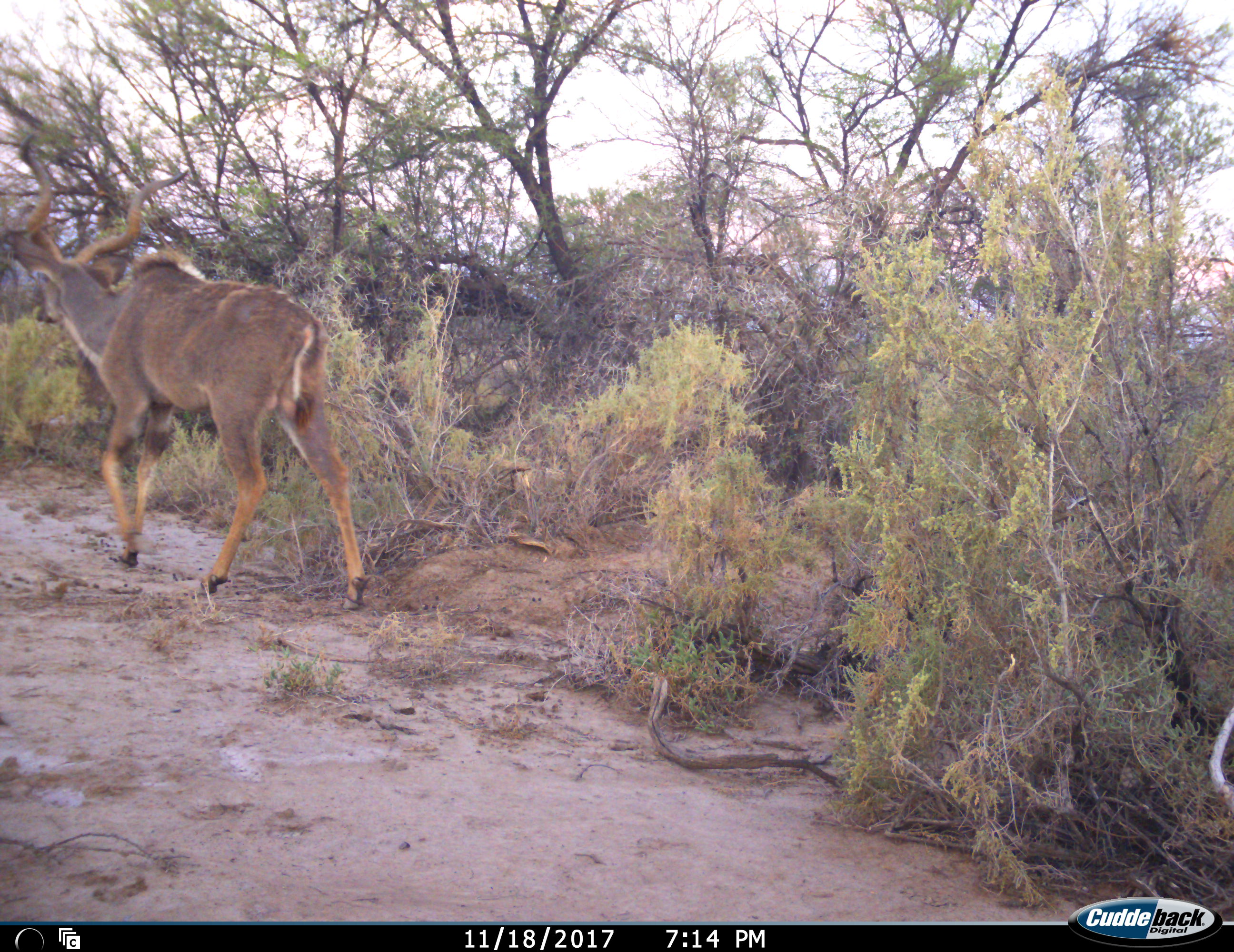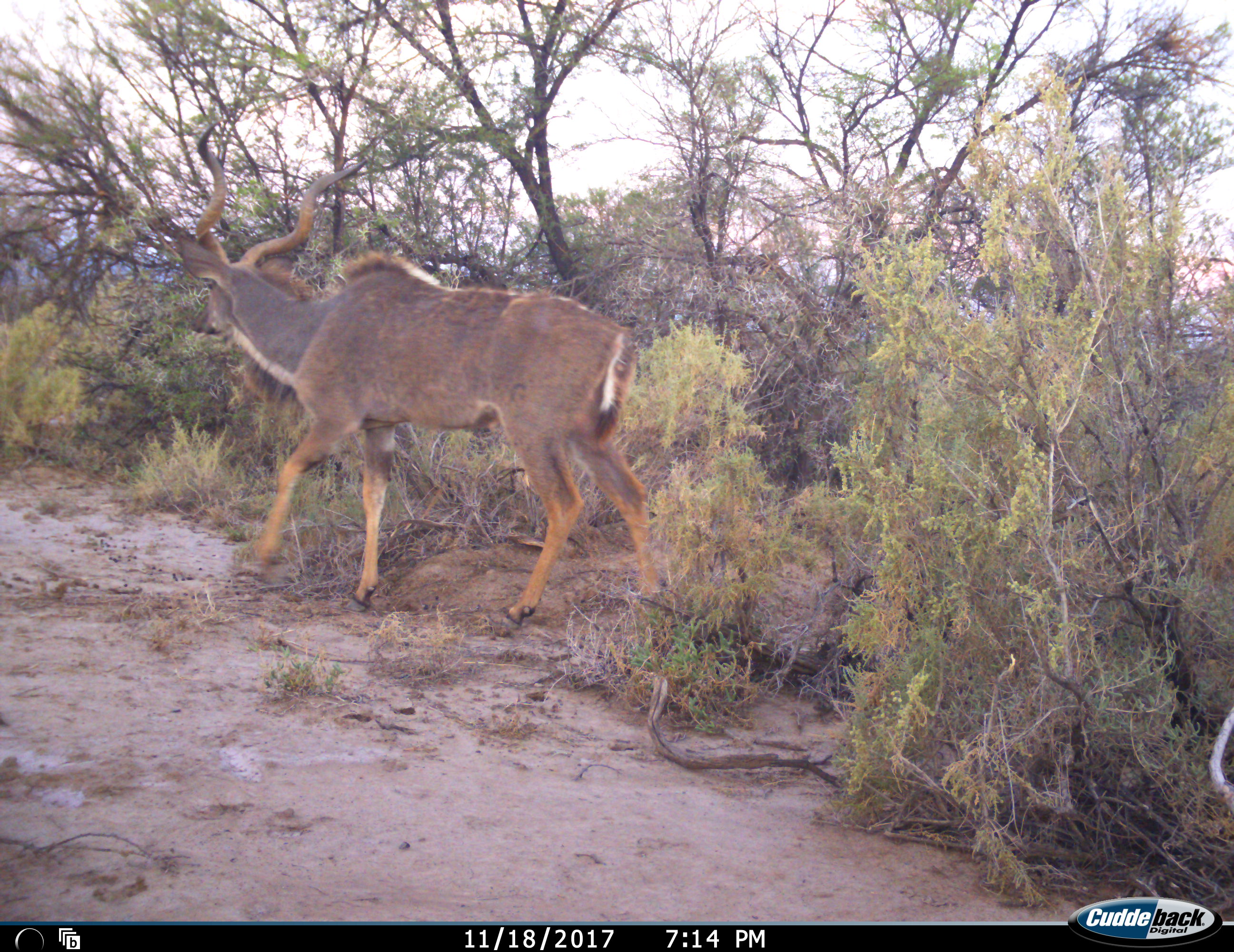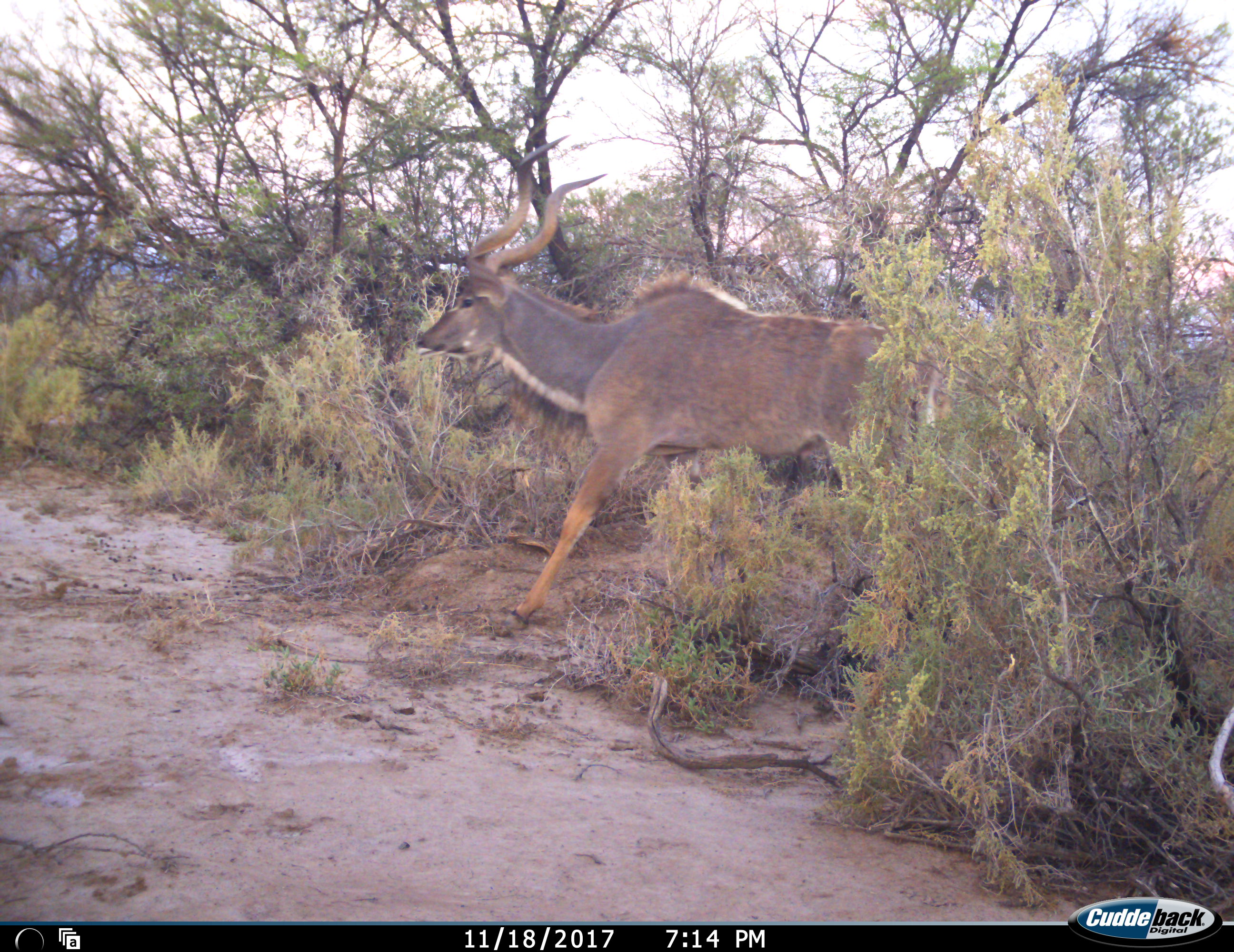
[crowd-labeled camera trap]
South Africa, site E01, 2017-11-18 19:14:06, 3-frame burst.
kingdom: Animalia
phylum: Chordata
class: Mammalia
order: Artiodactyla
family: Bovidae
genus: Tragelaphus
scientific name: Tragelaphus strepsiceros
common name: greater kudu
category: kudu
Kudu (greater kudu) (Tragelaphus strepsiceros), count 1. Behavior (volunteer vote fractions): standing 0%, resting 0%, moving 100%, interacting 0%. Young present (vote fraction): 0%. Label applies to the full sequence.